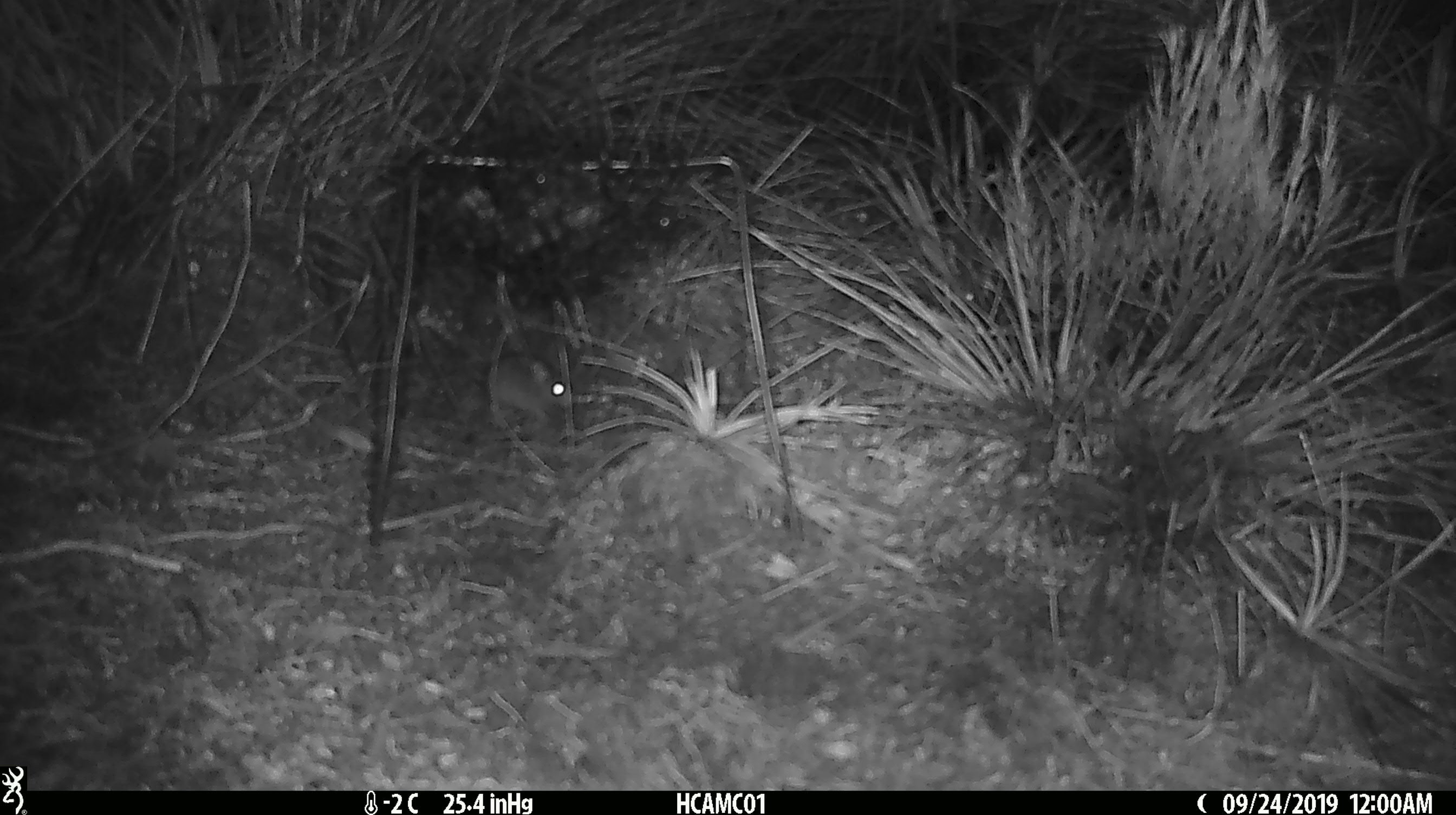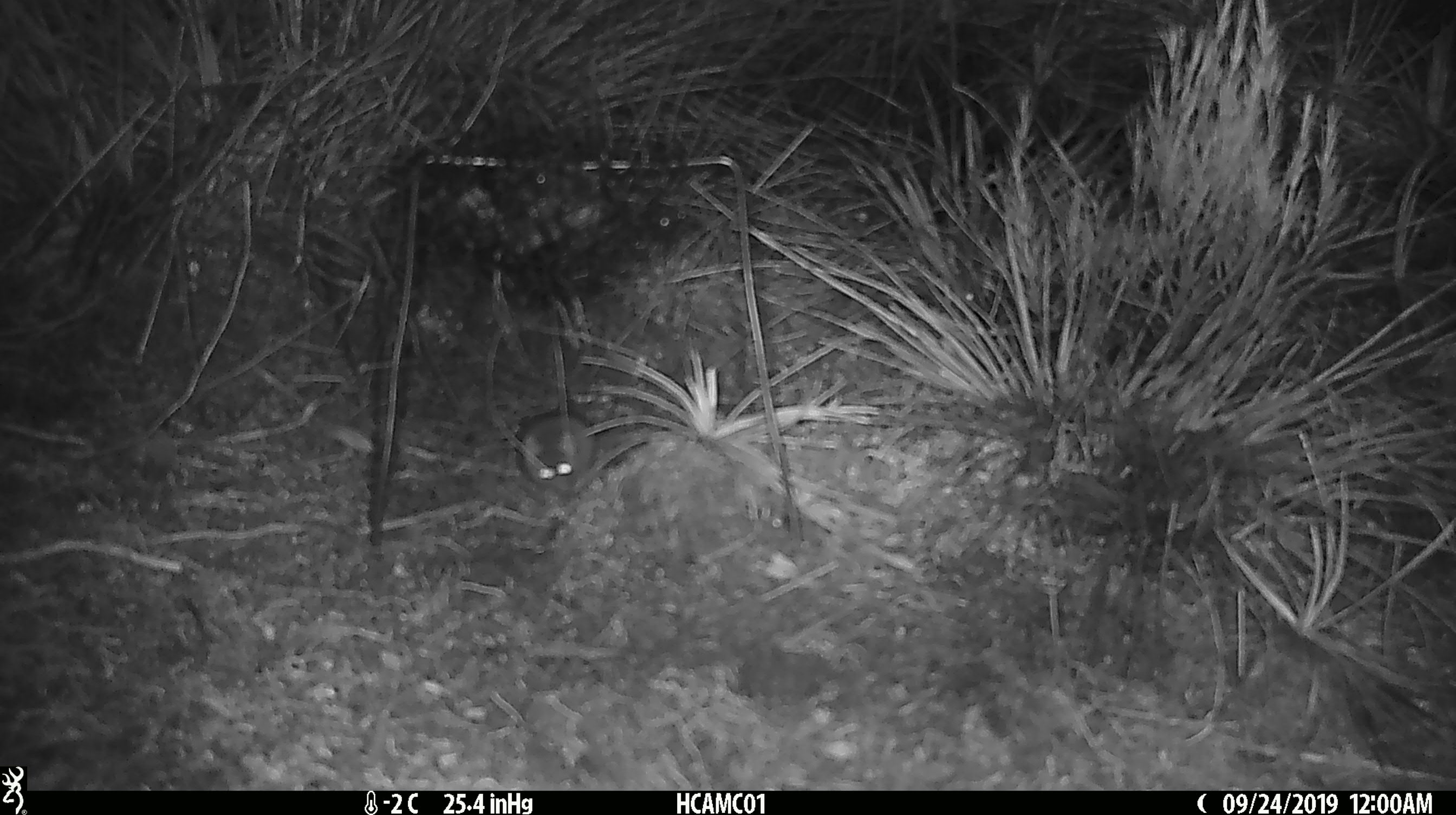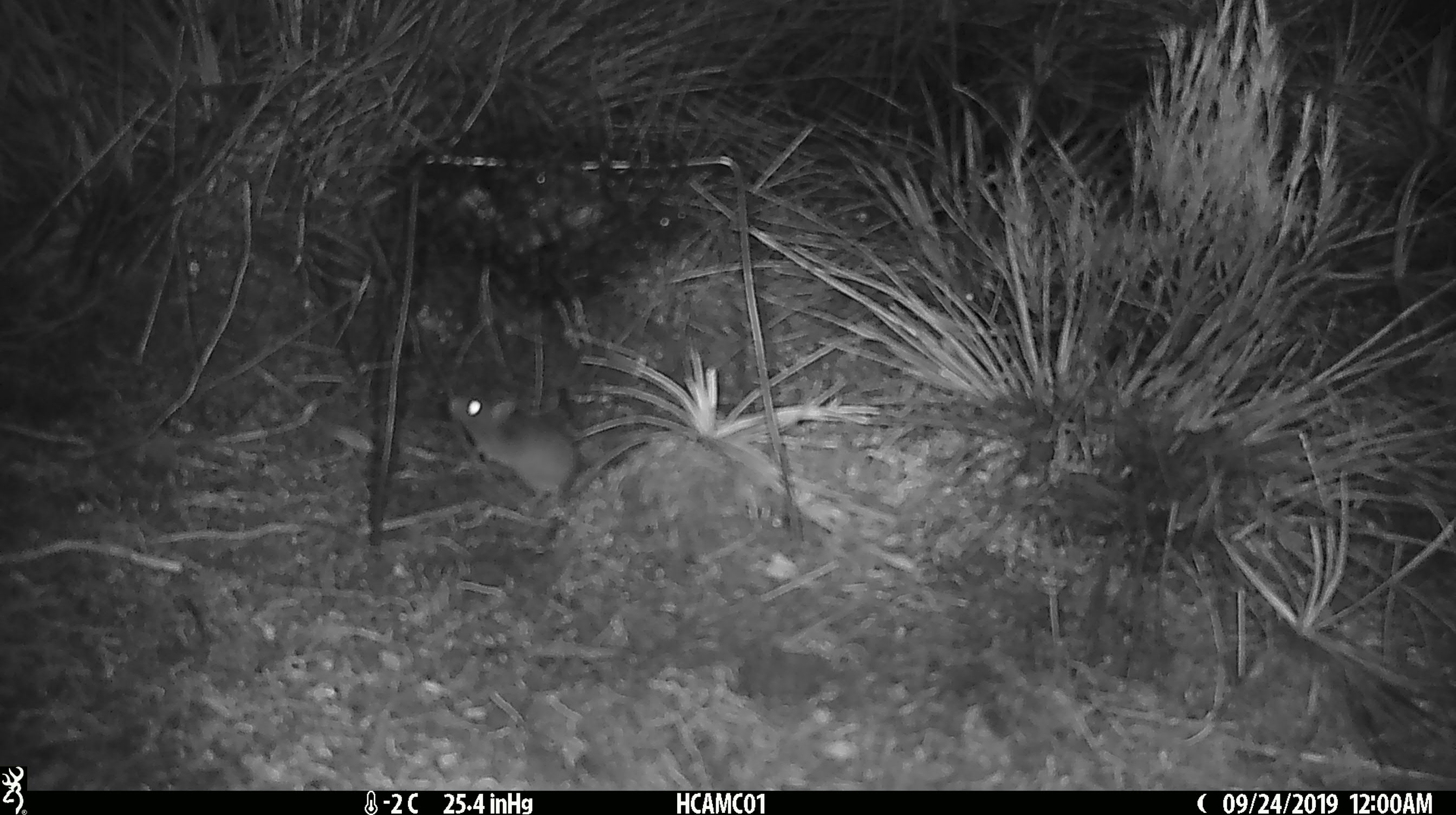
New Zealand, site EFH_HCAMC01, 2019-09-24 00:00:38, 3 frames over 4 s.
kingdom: Animalia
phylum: Chordata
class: Mammalia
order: Rodentia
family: Muridae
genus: Mus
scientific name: Mus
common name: mouse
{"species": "mouse (Mus)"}